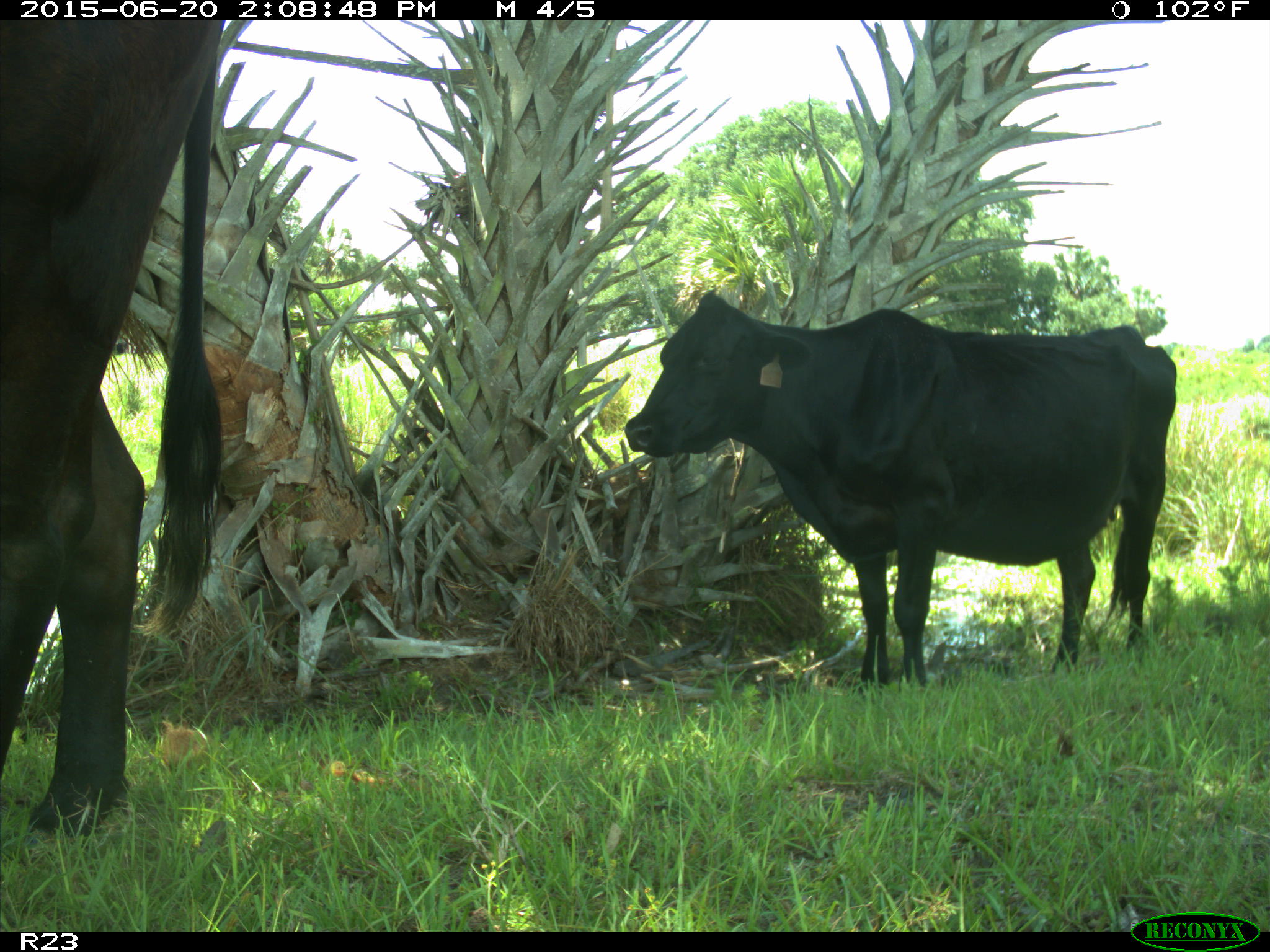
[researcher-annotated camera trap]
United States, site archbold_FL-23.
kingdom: Animalia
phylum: Chordata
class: Mammalia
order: Artiodactyla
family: Bovidae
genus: Bos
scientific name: Bos taurus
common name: domestic cow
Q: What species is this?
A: Bos taurus (domestic cow).